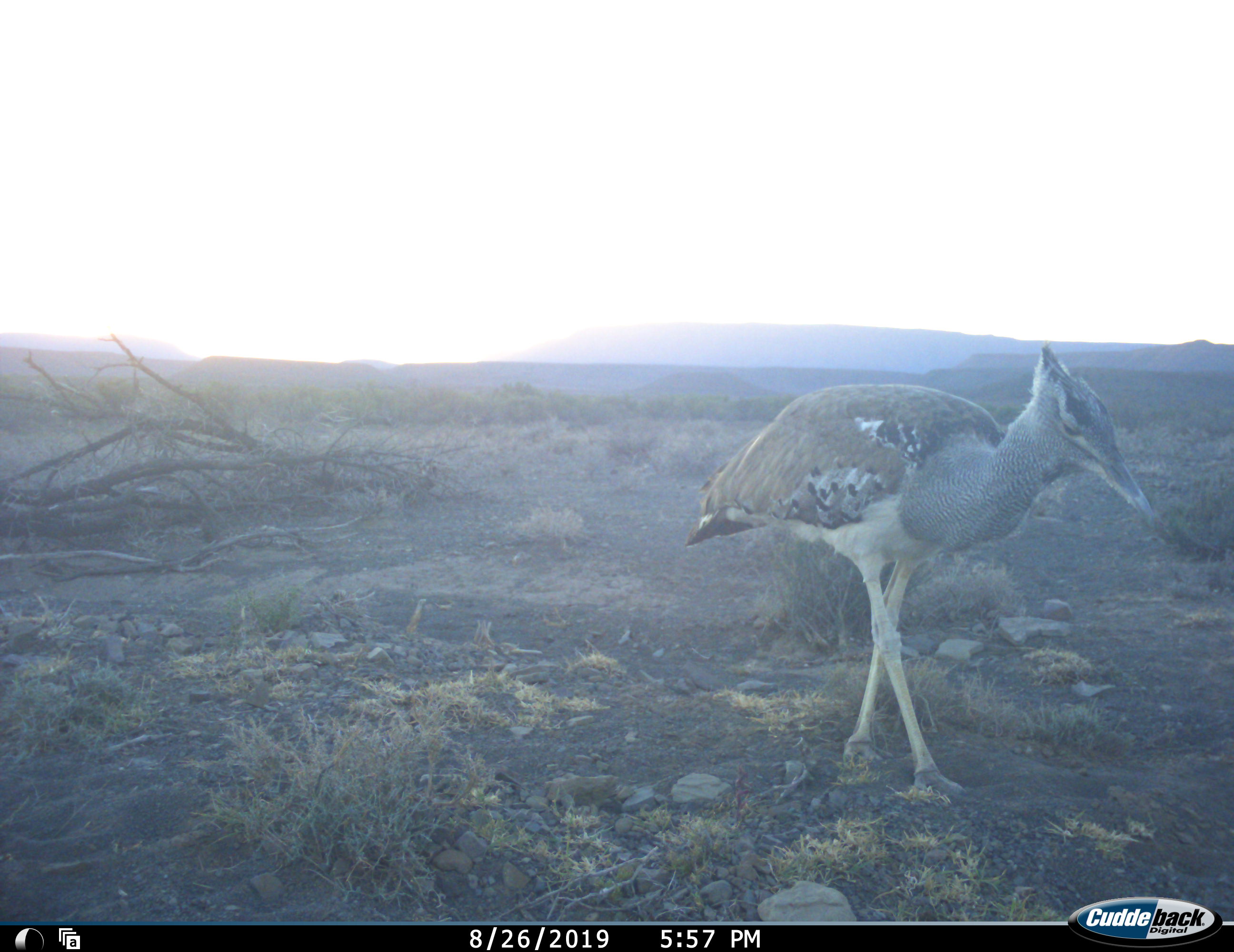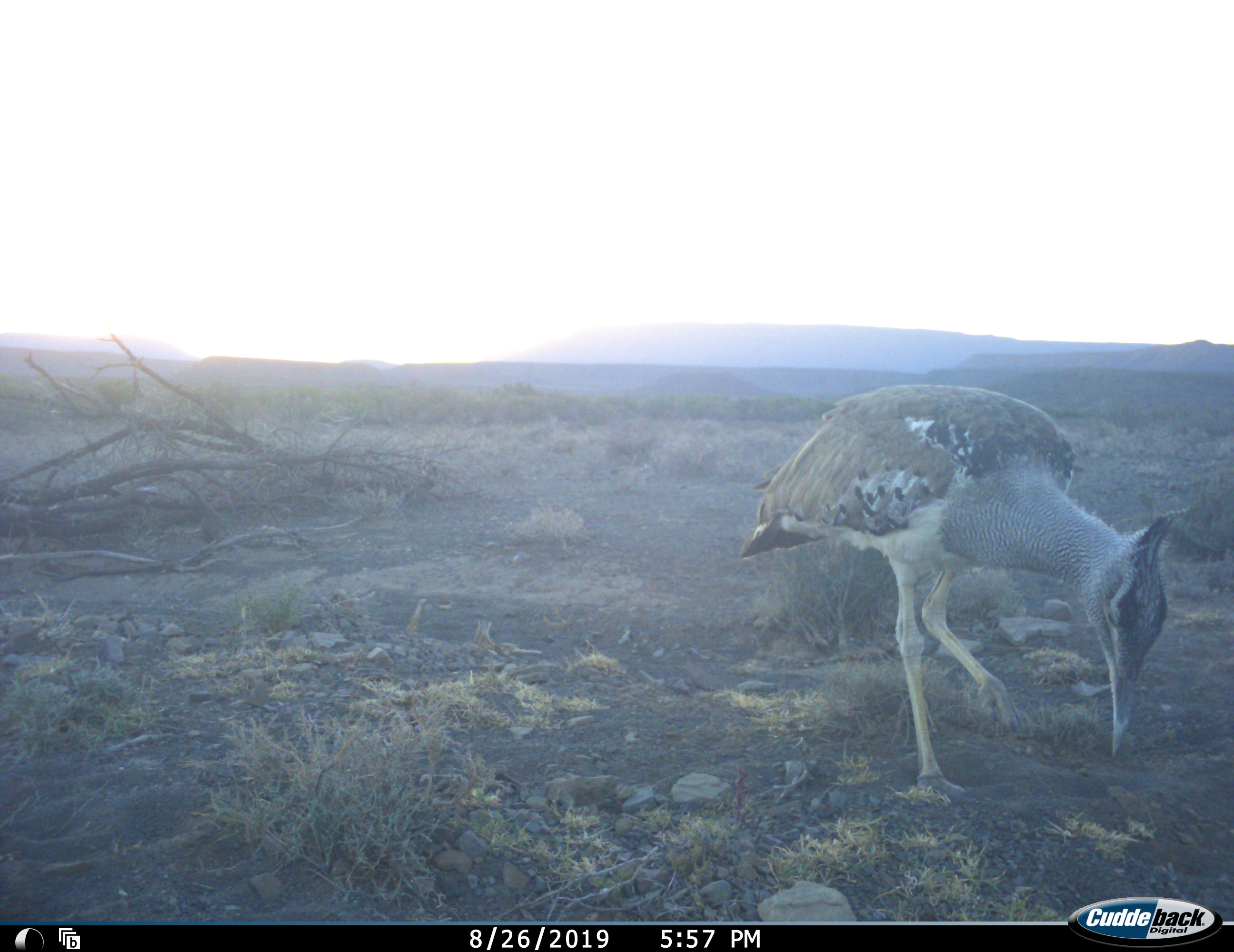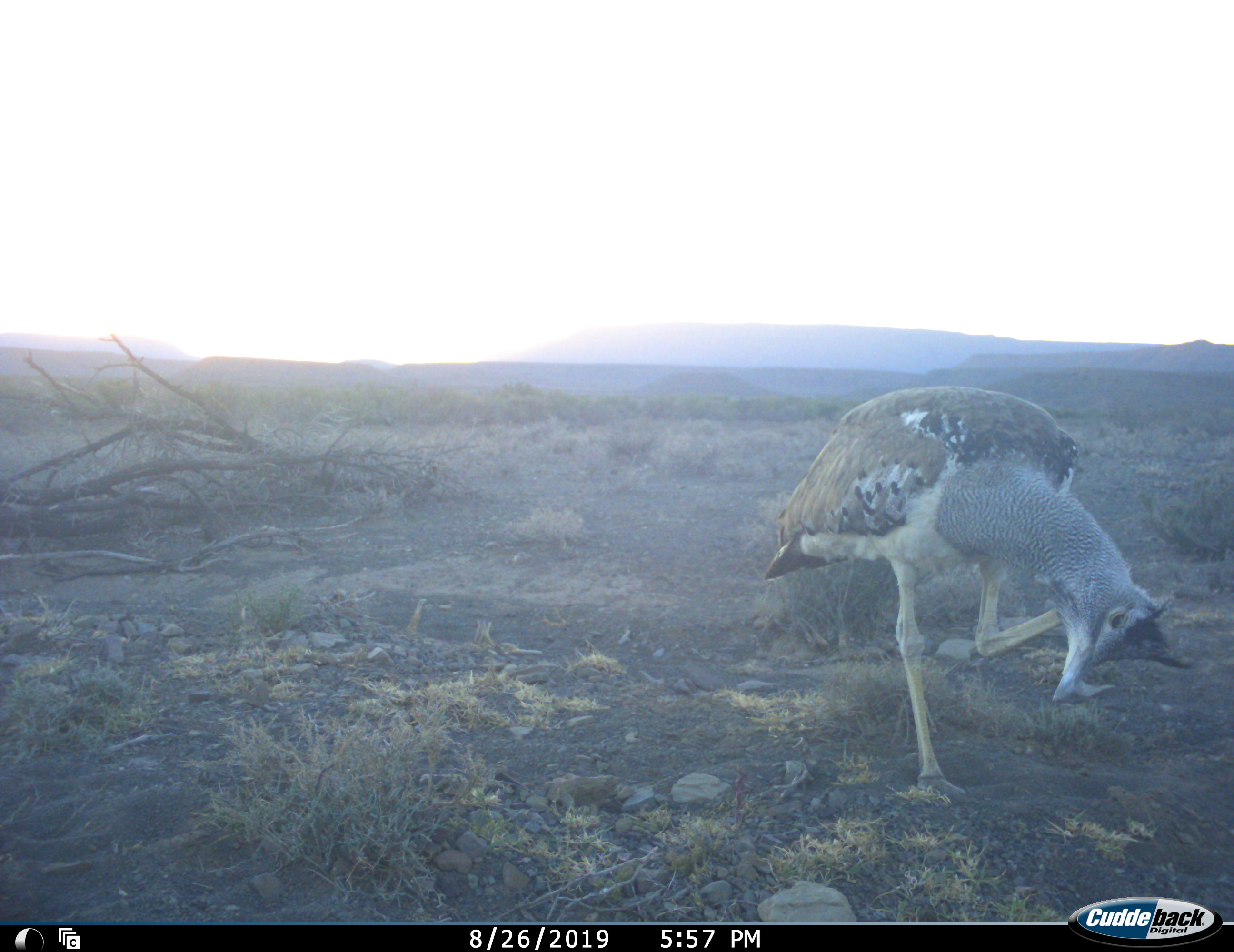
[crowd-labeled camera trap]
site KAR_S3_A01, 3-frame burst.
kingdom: Animalia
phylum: Chordata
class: Aves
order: Otidiformes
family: Otididae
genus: Ardeotis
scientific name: Ardeotis kori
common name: kori bustard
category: bustardkori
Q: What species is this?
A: Bustardkori (kori bustard) (Ardeotis kori).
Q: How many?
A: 1.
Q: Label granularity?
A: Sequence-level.